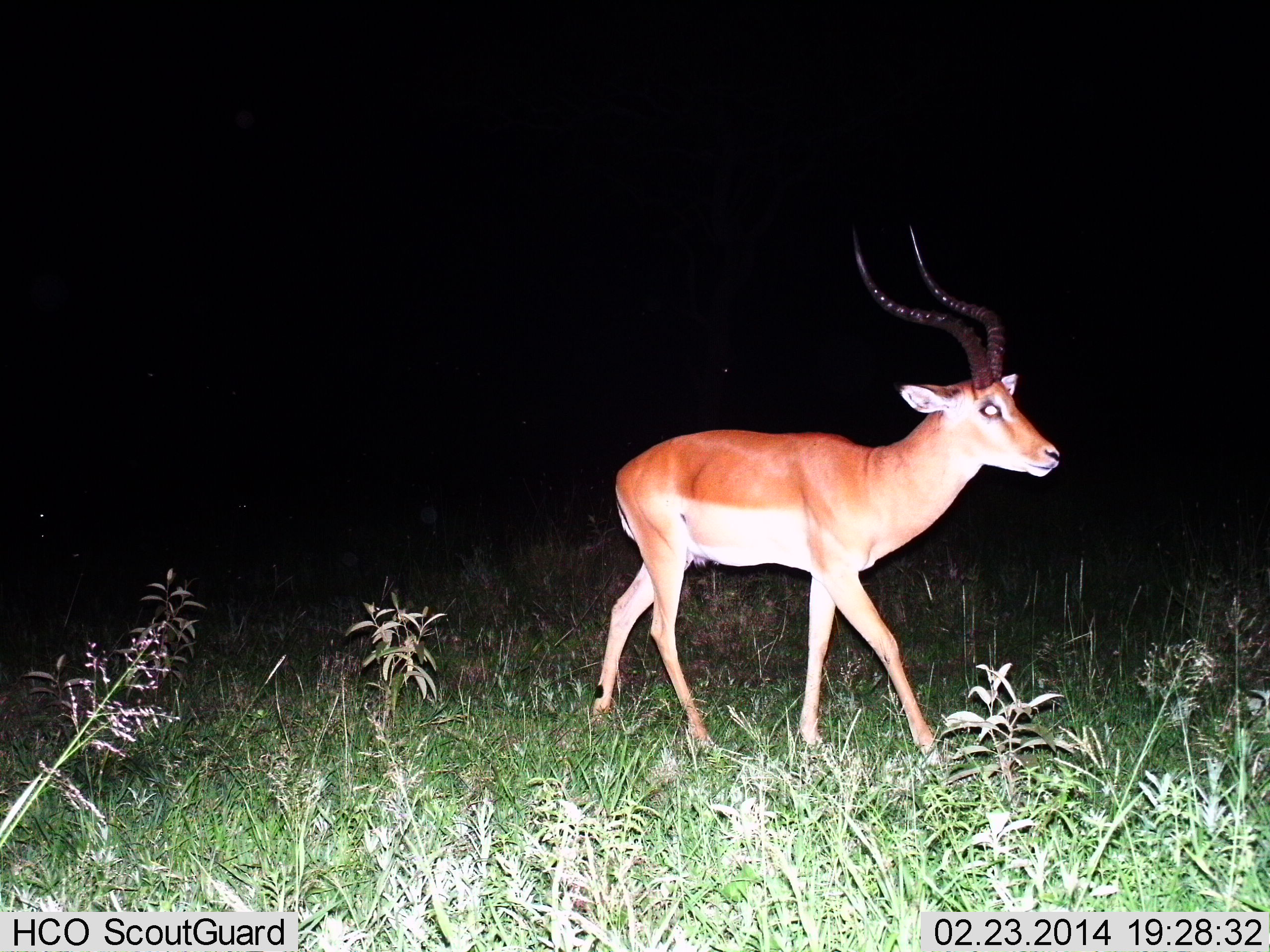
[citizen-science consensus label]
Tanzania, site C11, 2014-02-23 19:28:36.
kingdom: Animalia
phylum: Chordata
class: Mammalia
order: Artiodactyla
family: Bovidae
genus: Aepyceros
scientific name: Aepyceros melampus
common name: impala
Impala (Aepyceros melampus), count 1. Behavior (volunteer vote fractions): standing 10%, resting 0%, moving 90%, interacting 0%. Young present (vote fraction): 0%. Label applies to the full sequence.